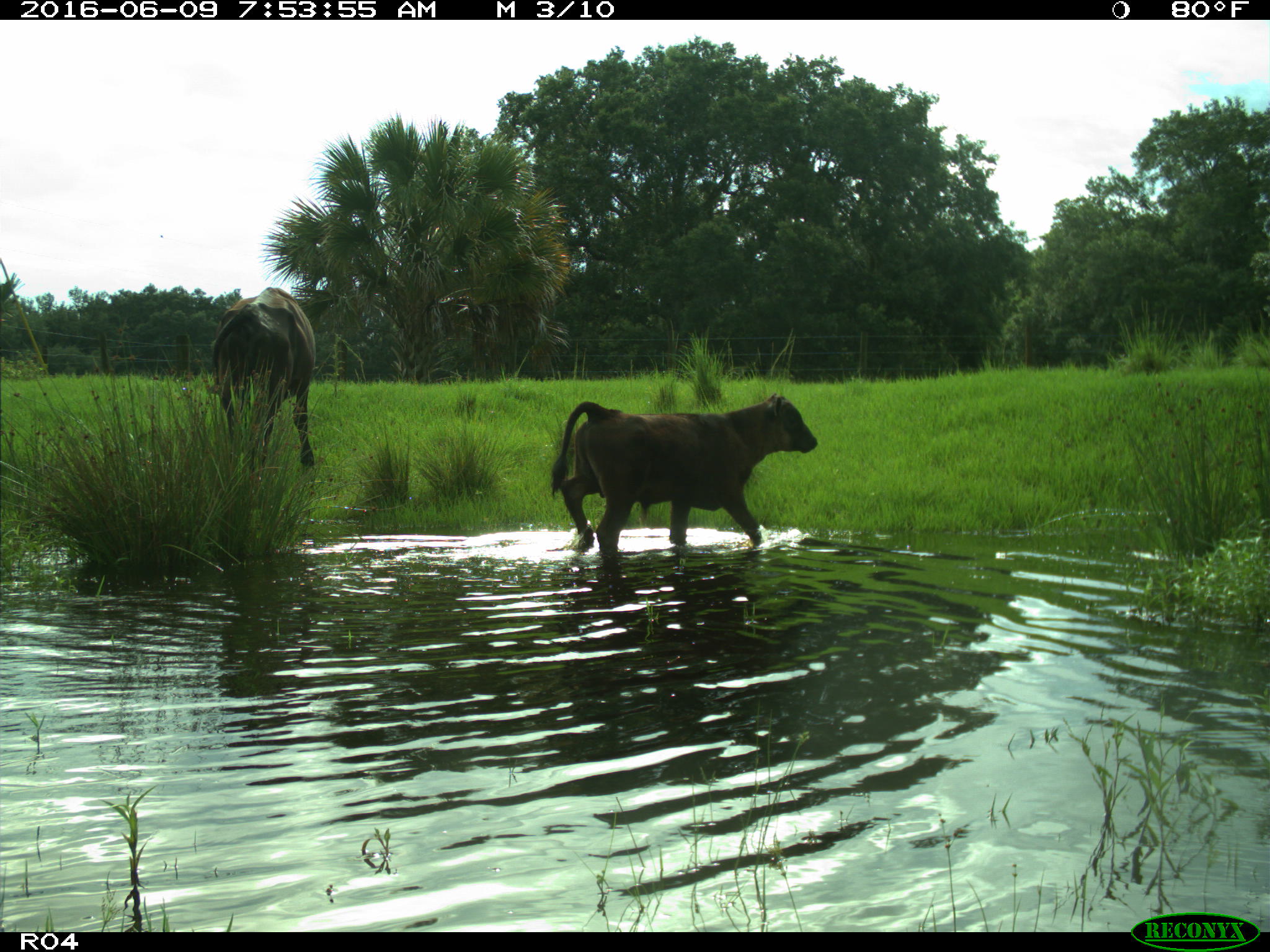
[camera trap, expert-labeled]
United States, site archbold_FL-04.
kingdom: Animalia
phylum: Chordata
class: Mammalia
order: Artiodactyla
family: Bovidae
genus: Bos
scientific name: Bos taurus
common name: domestic cow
Bos taurus (domestic cow).